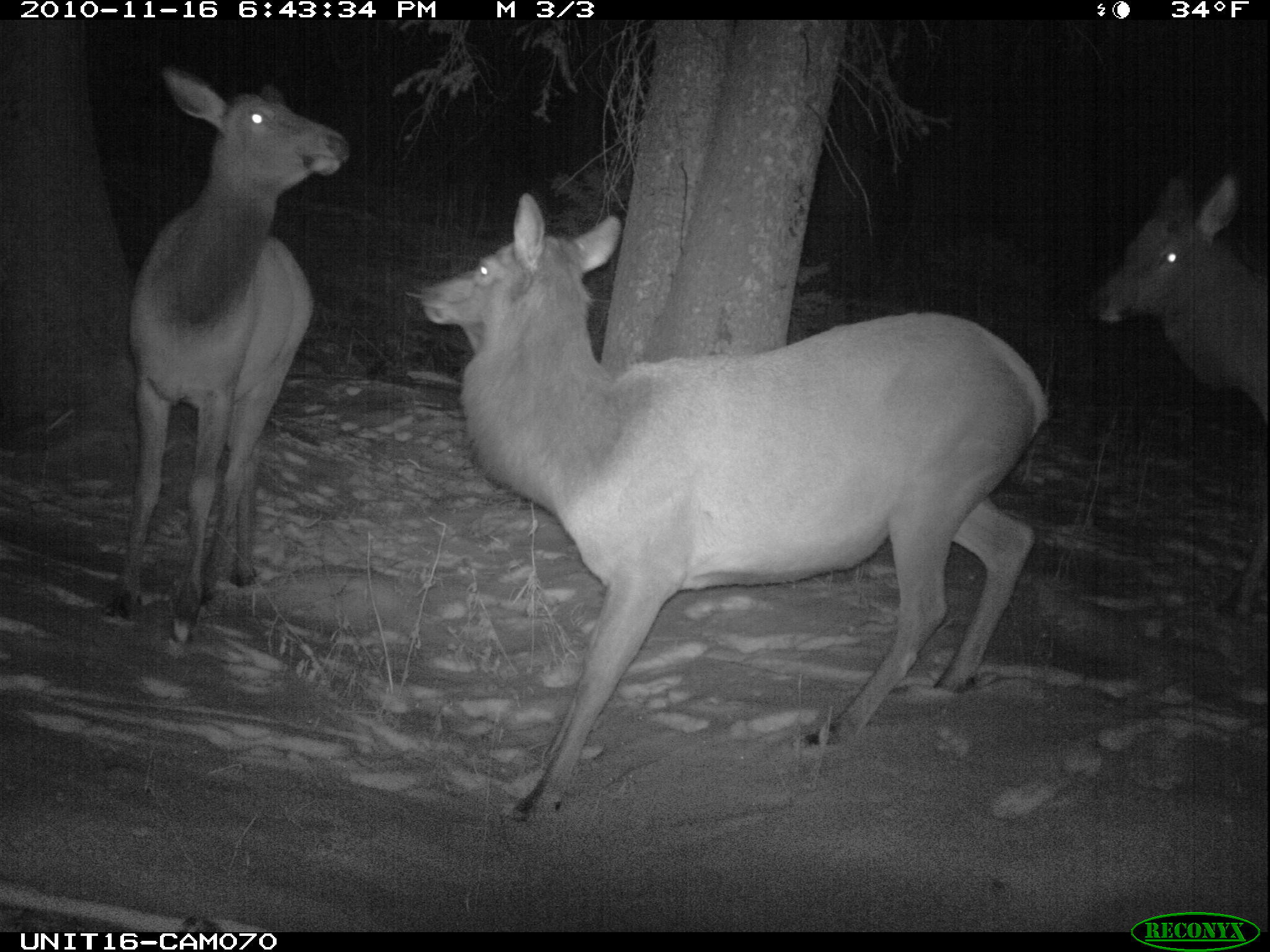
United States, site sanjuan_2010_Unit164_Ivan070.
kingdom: Animalia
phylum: Chordata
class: Mammalia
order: Artiodactyla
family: Cervidae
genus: Cervus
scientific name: Cervus elaphus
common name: red deer